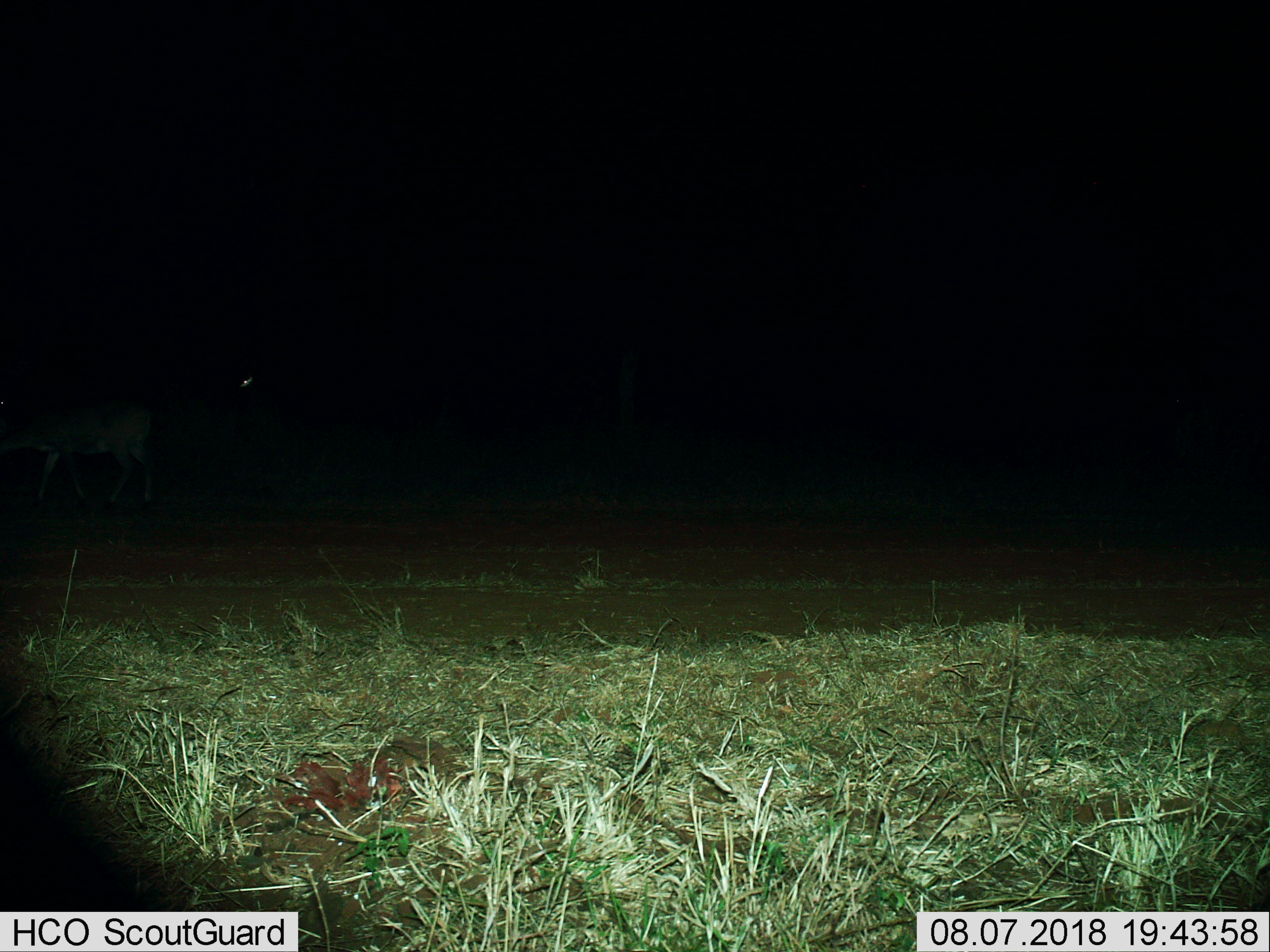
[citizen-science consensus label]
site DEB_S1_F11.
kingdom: Animalia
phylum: Chordata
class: Mammalia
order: Artiodactyla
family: Bovidae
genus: Aepyceros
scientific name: Aepyceros melampus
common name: impala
Impala (Aepyceros melampus), count 1. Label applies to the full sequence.